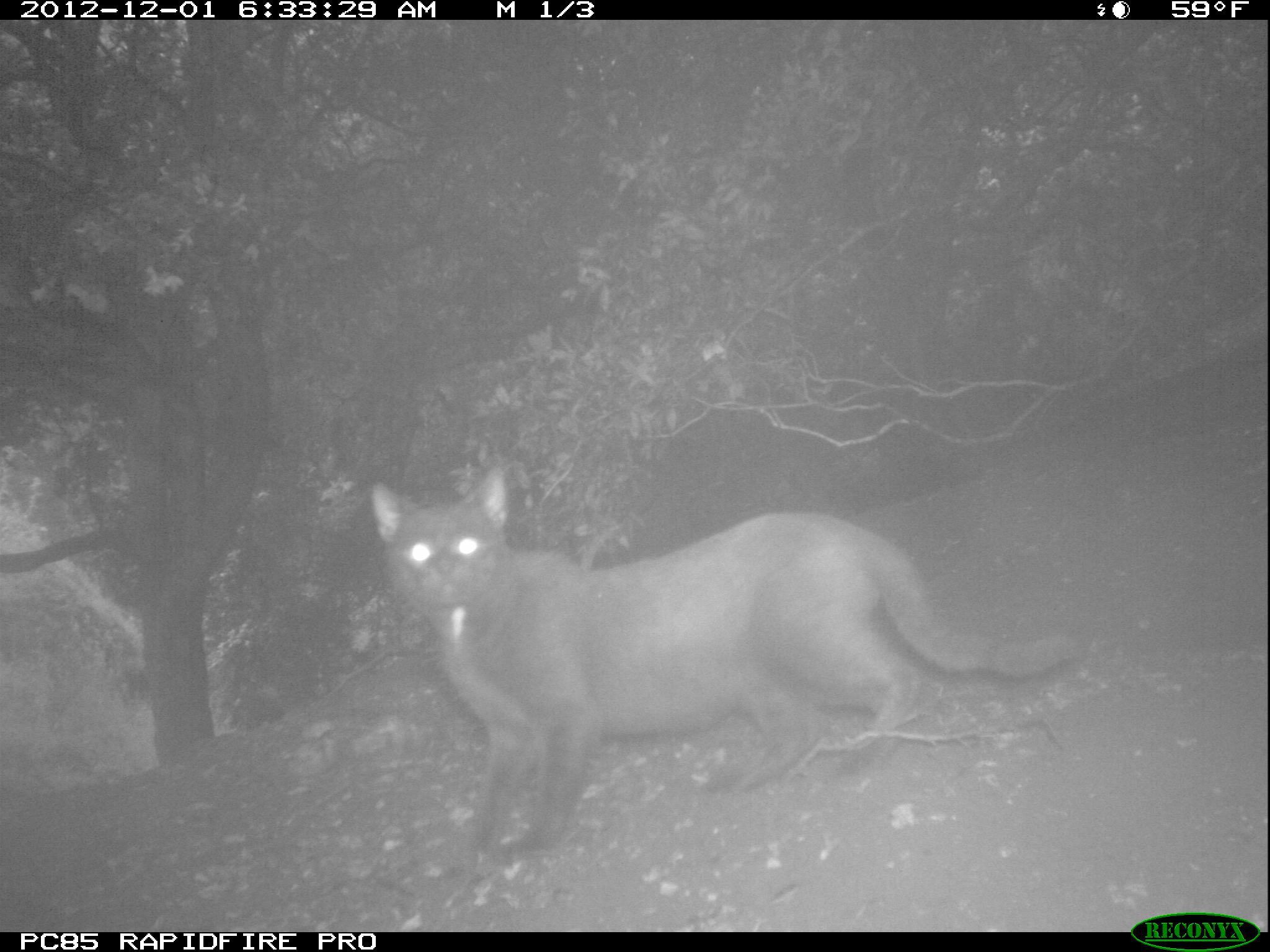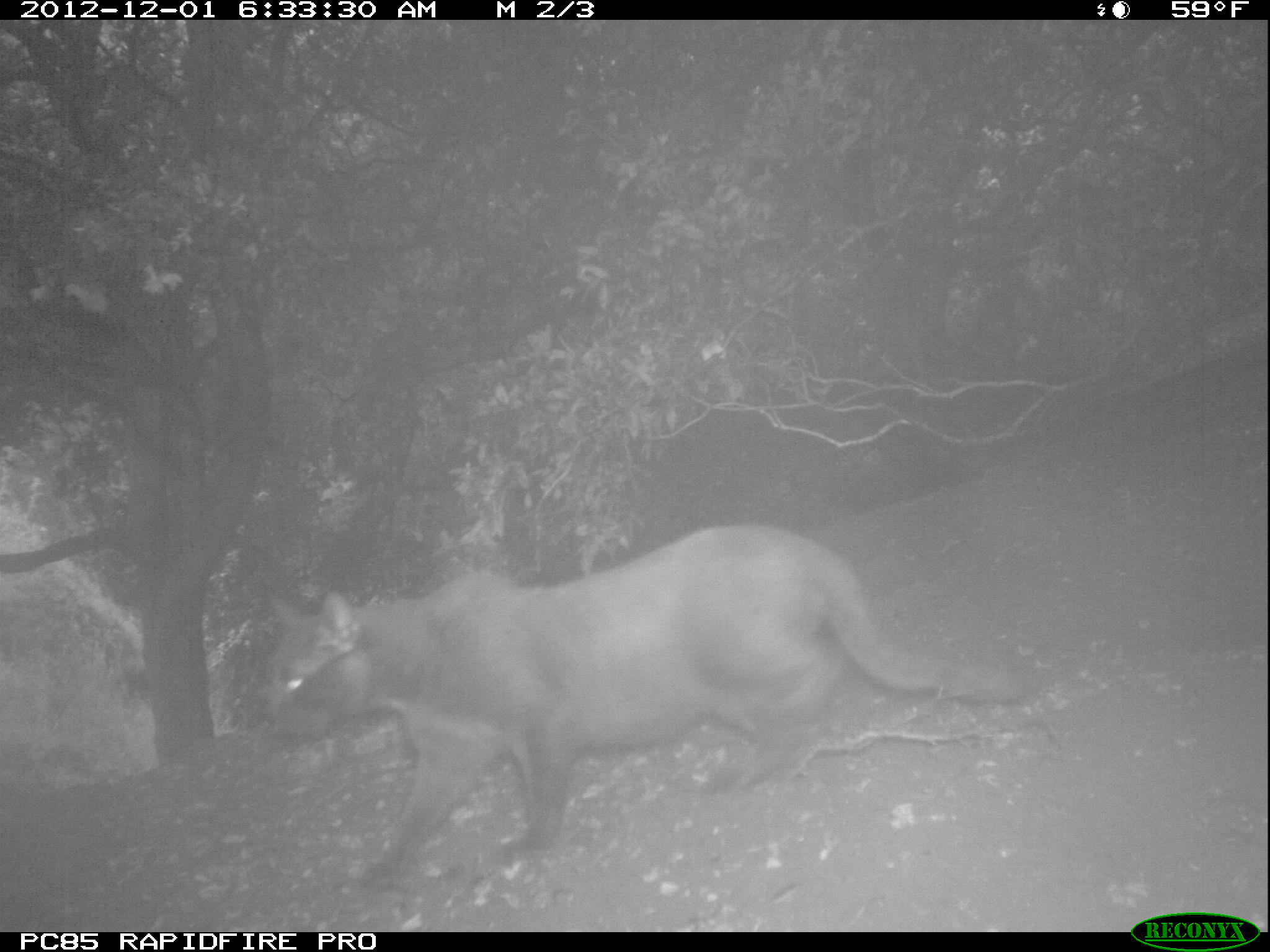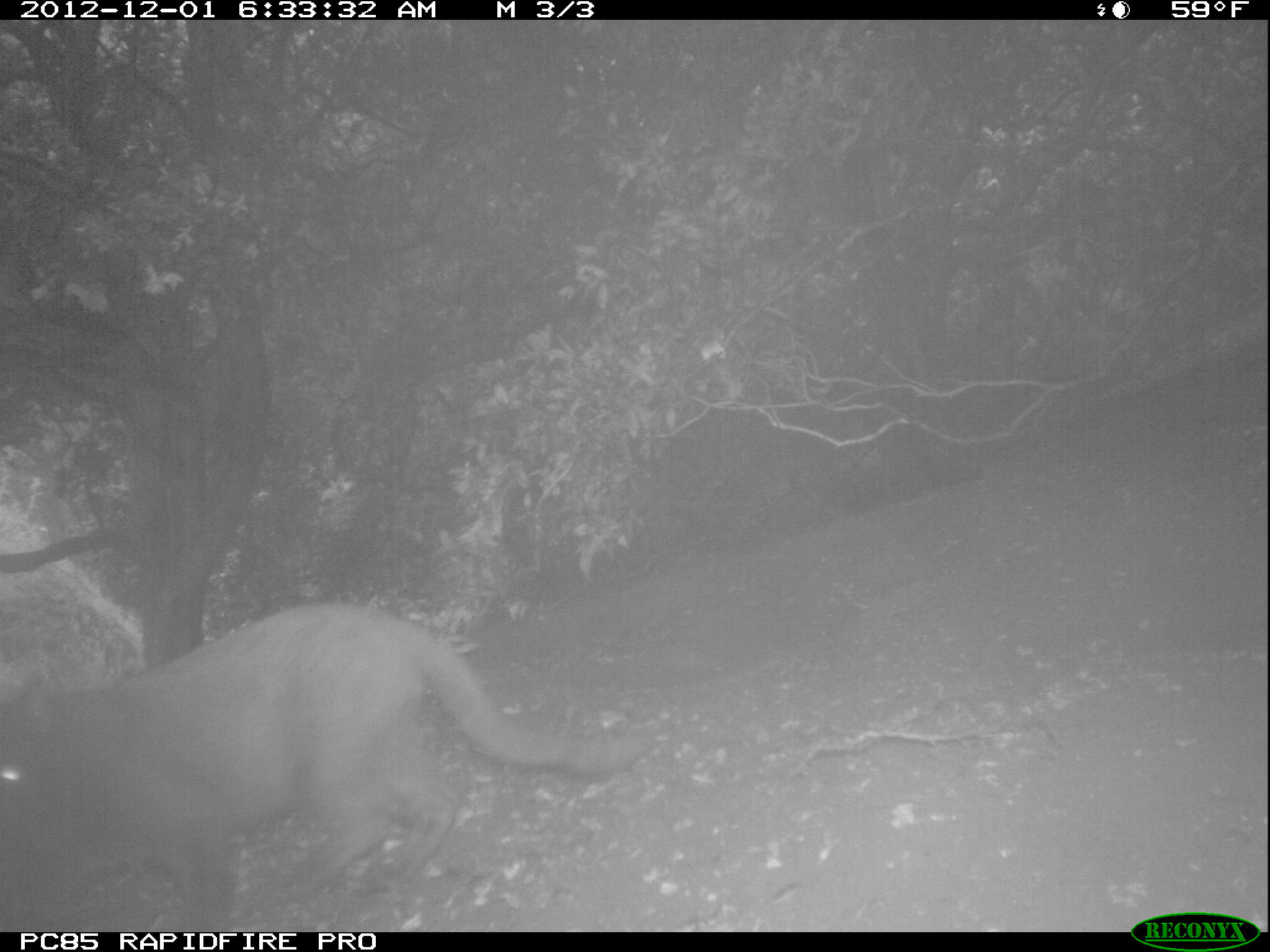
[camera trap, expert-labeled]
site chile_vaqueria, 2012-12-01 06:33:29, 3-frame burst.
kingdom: Animalia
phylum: Chordata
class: Mammalia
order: Carnivora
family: Felidae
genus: Felis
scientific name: Felis catus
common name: cat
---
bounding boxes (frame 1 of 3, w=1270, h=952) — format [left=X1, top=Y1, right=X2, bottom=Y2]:
cat: [left=367, top=466, right=1089, bottom=872]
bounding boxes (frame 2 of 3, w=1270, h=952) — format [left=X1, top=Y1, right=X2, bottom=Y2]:
cat: [left=256, top=524, right=1034, bottom=887]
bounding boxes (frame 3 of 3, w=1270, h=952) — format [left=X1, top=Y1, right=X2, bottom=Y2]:
cat: [left=1, top=602, right=645, bottom=930]